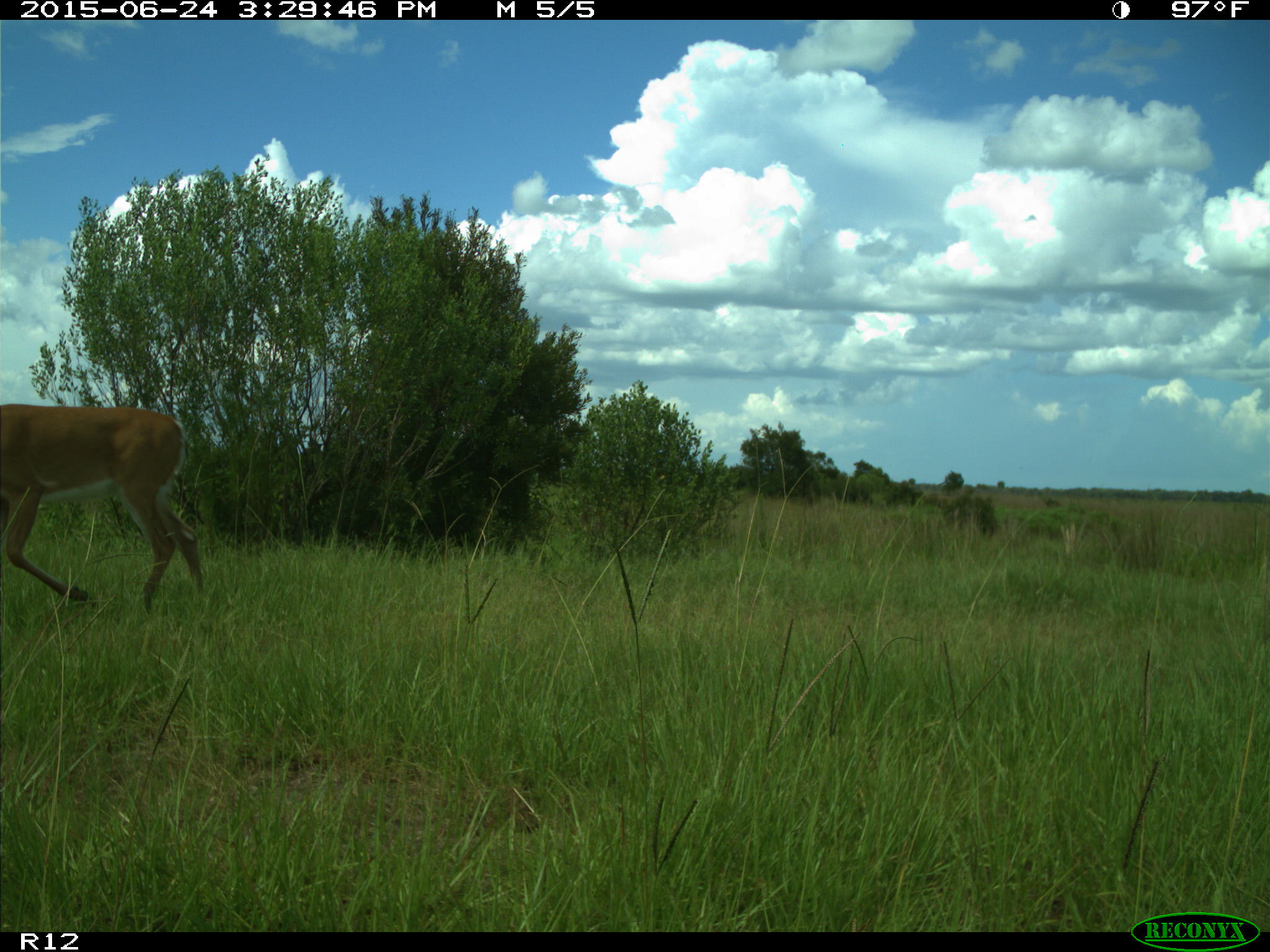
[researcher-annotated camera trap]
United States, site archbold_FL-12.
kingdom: Animalia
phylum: Chordata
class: Mammalia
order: Artiodactyla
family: Cervidae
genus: Odocoileus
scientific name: Odocoileus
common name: deer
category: unidentified deer